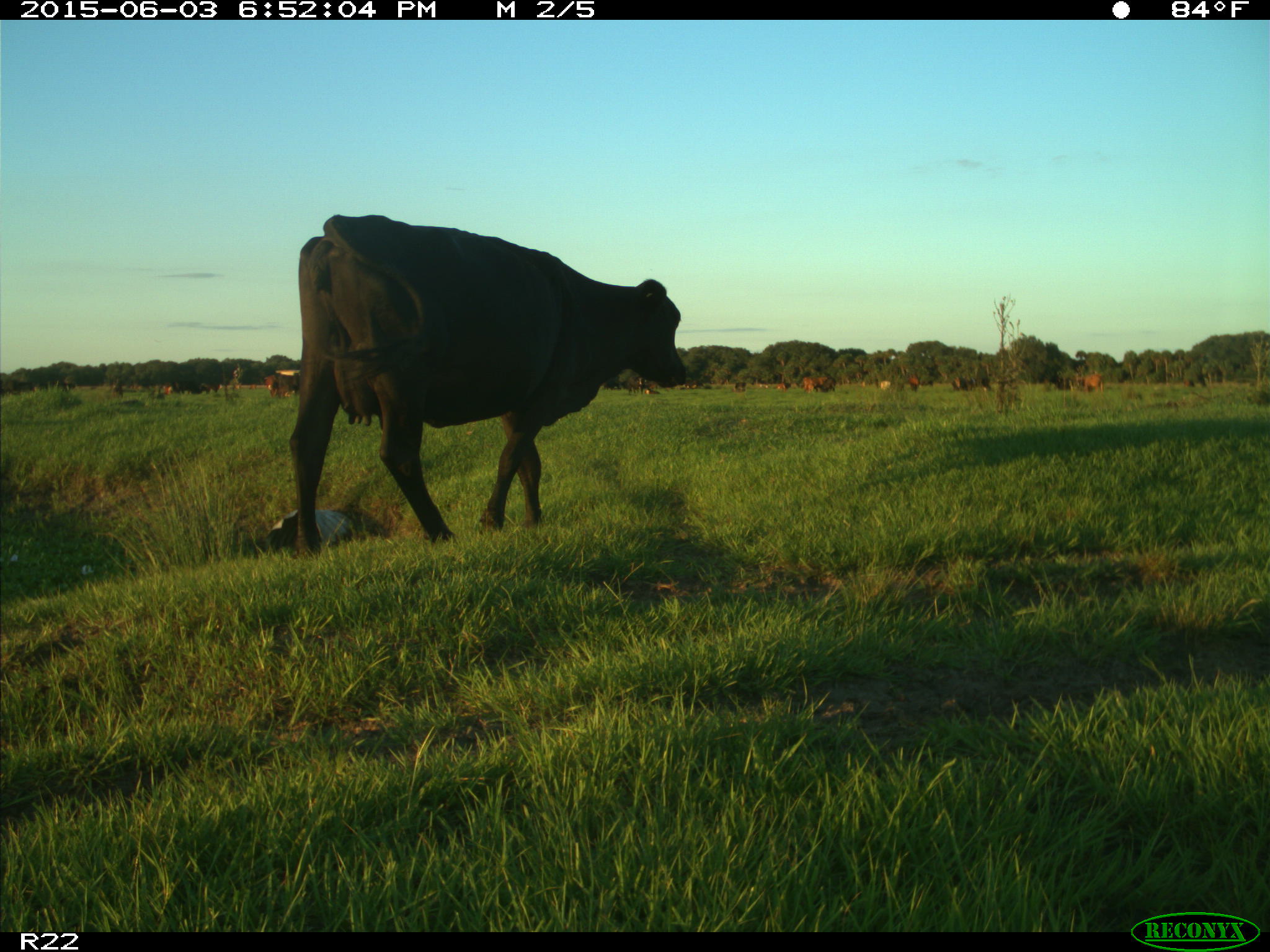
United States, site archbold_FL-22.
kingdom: Animalia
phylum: Chordata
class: Mammalia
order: Artiodactyla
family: Suidae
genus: Sus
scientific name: Sus scrofa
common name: wild boar